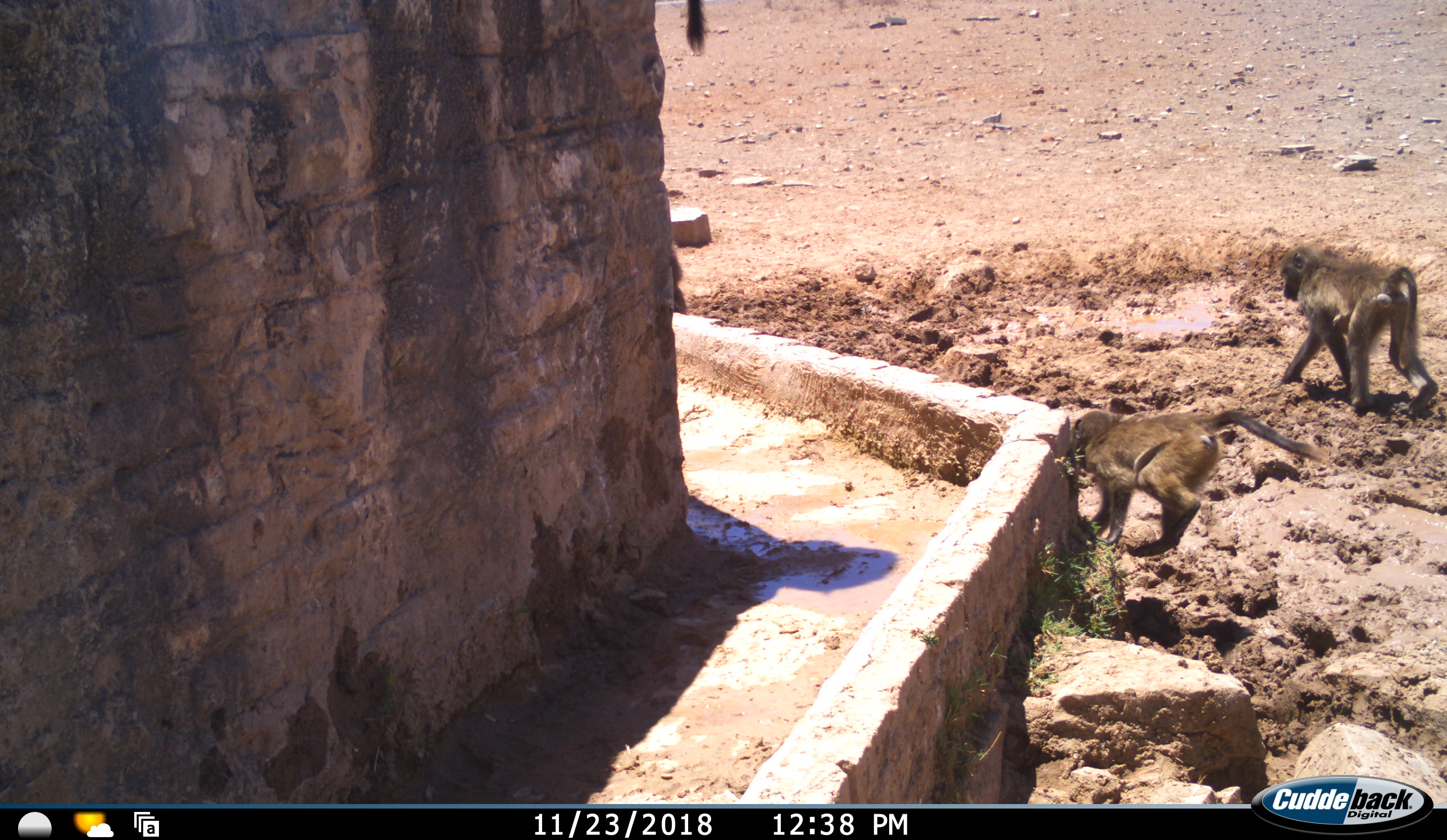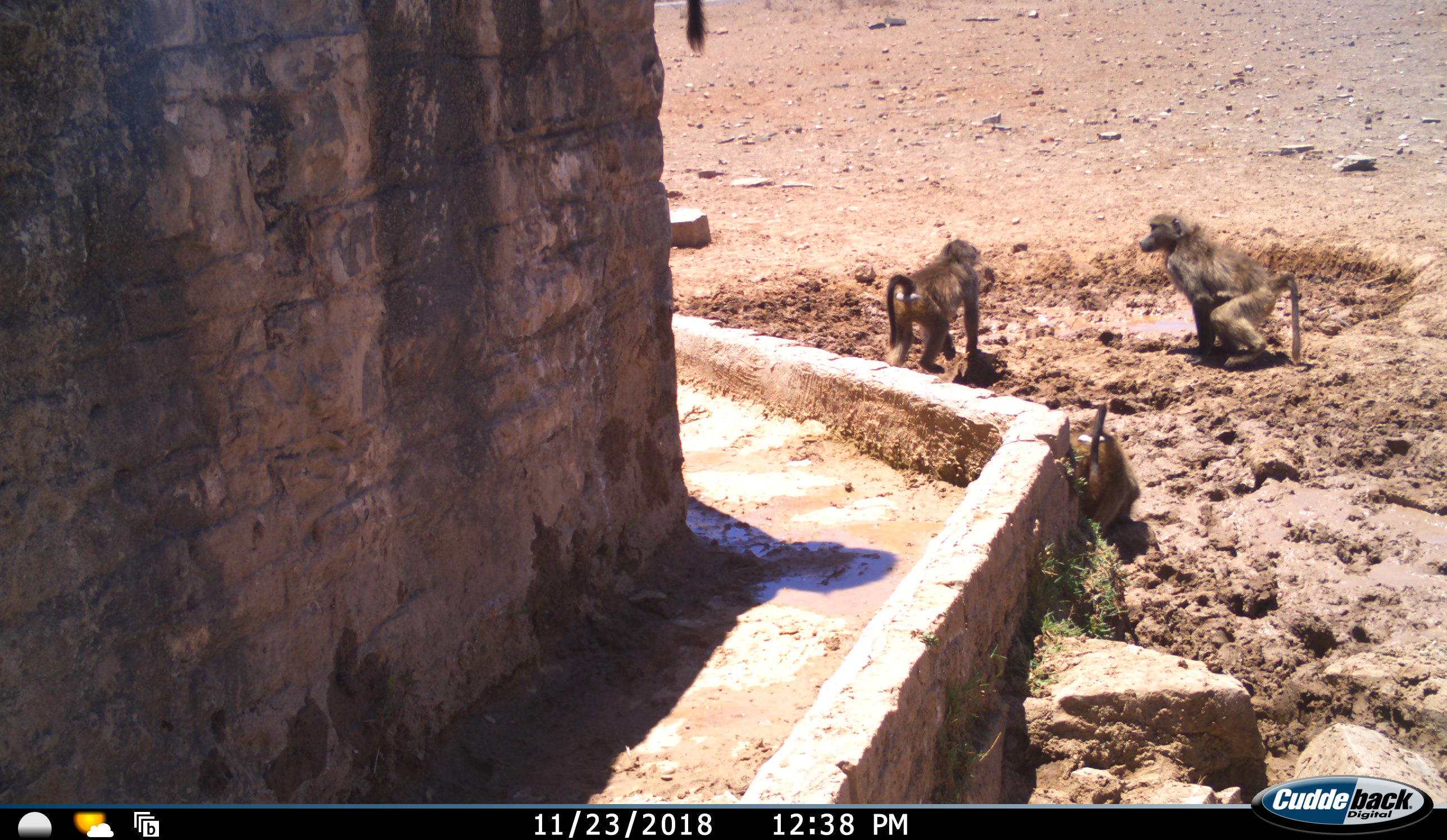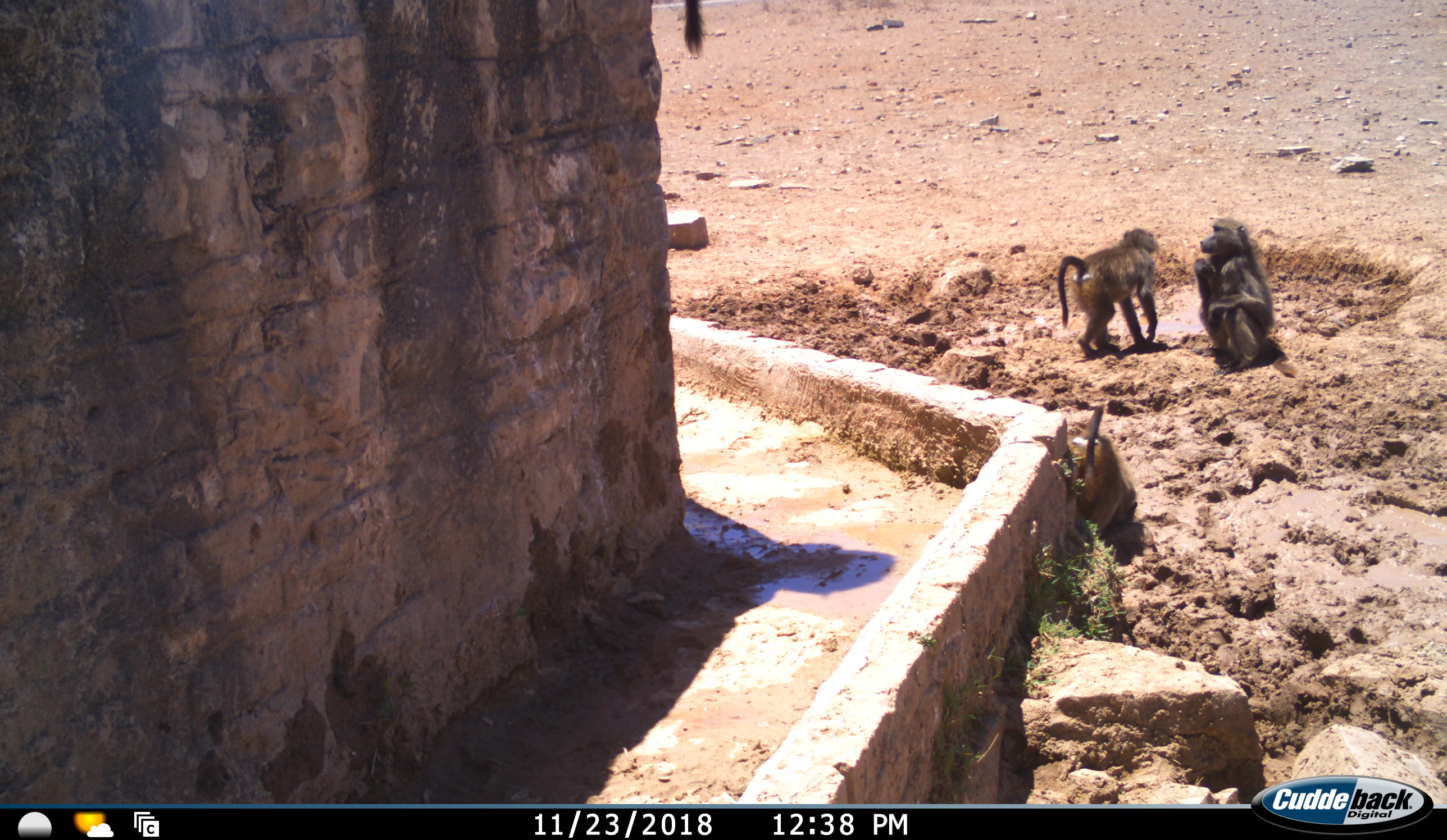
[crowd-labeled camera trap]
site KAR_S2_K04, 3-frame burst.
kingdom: Animalia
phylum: Chordata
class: Mammalia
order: Primates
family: Cercopithecidae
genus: Papio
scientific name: Papio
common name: baboon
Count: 4.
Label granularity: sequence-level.